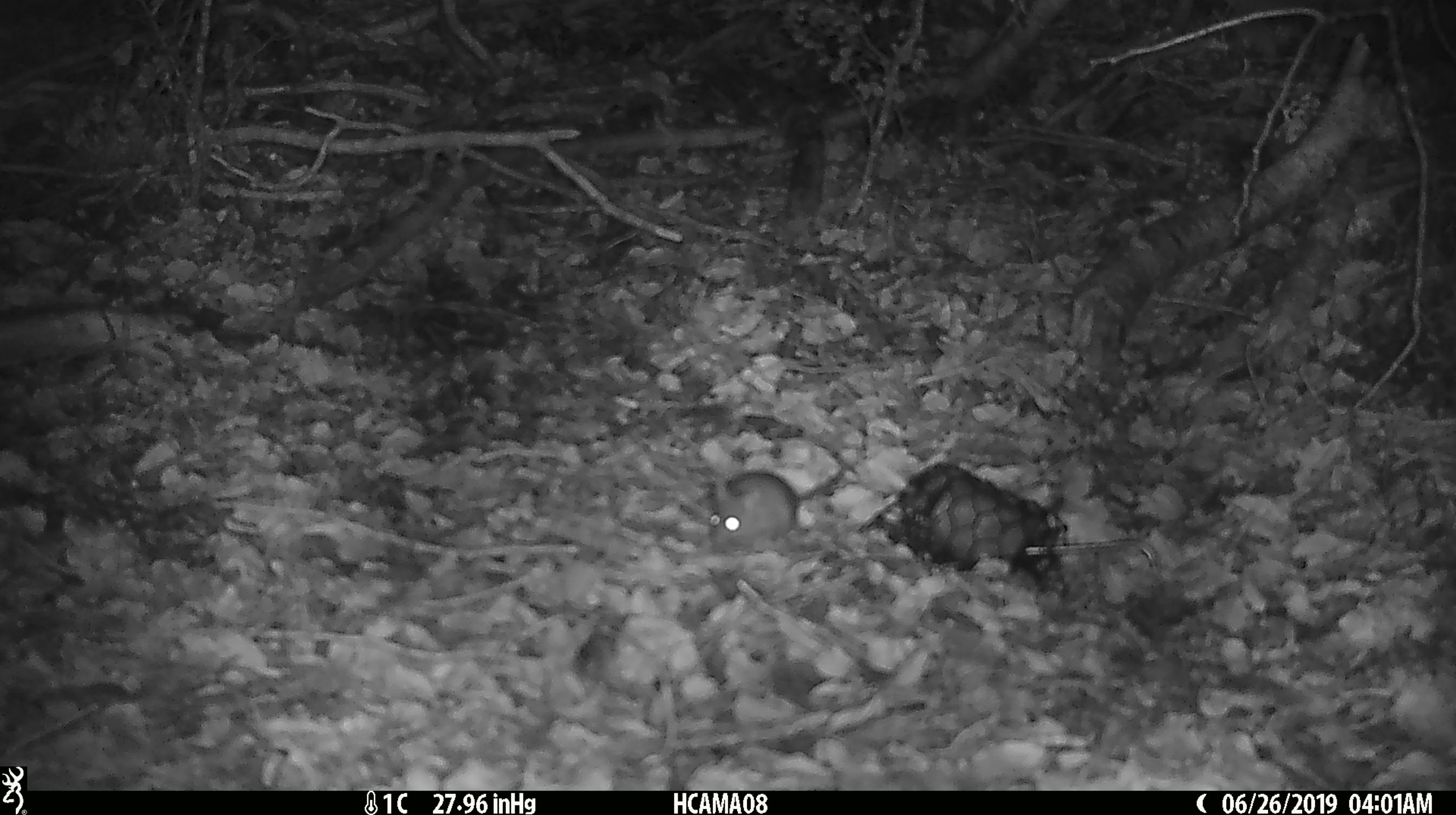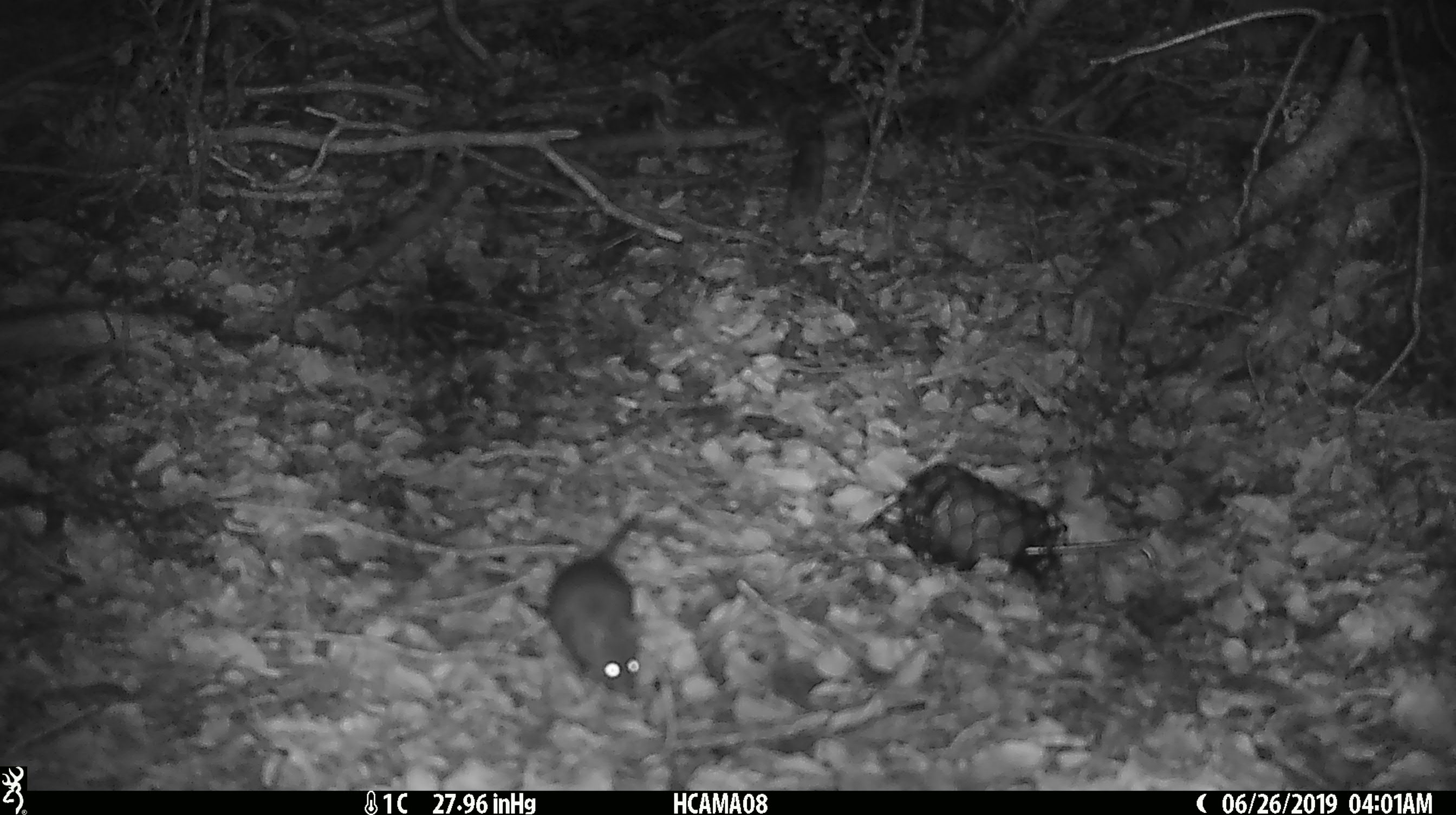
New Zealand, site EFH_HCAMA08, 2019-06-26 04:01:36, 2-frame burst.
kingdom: Animalia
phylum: Chordata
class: Mammalia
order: Rodentia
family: Muridae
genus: Mus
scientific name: Mus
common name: mouse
Mouse (Mus).